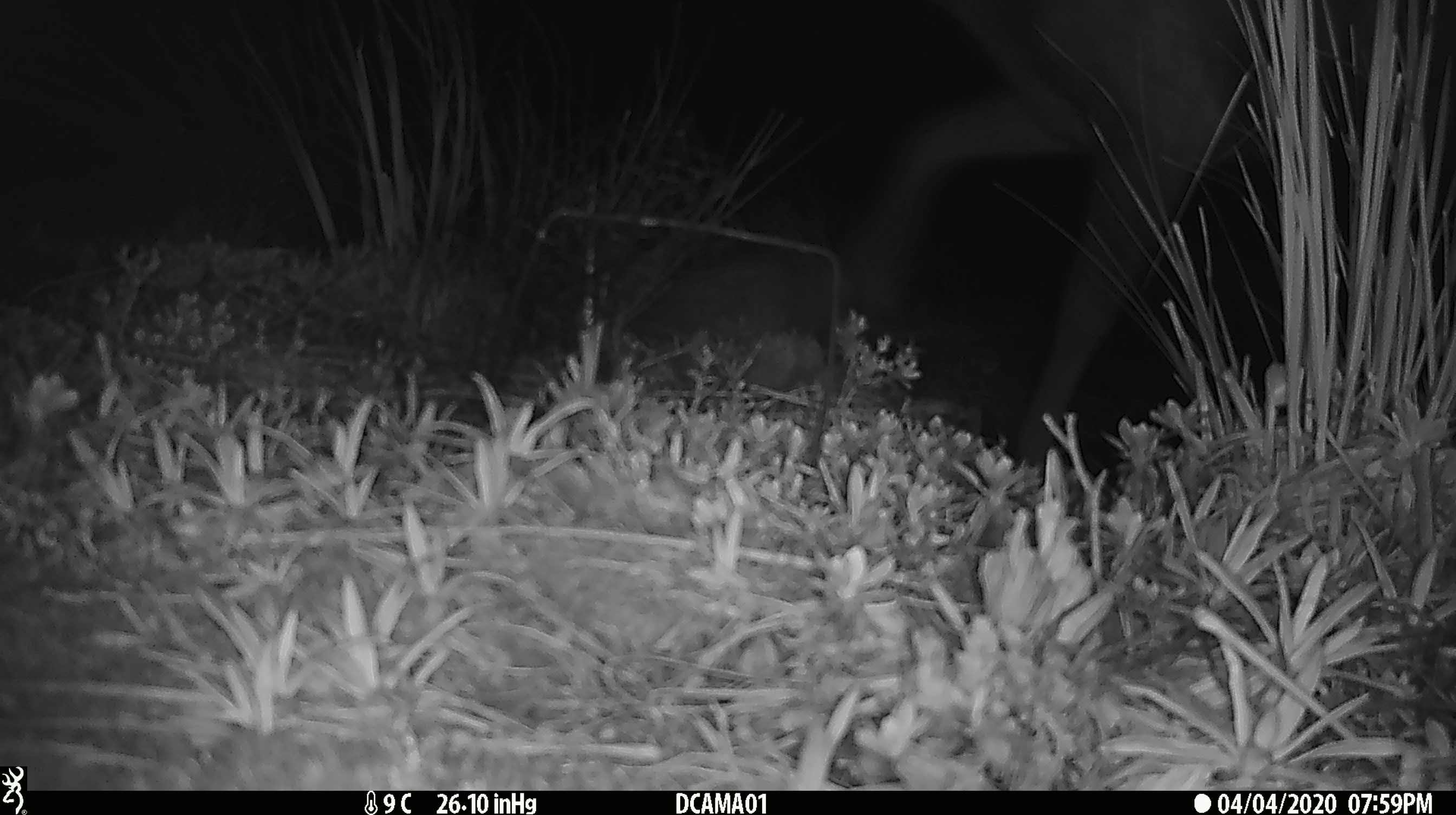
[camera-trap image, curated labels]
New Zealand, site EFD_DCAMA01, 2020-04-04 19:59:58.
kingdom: Animalia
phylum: Chordata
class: Mammalia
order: Artiodactyla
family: Cervidae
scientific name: Cervidae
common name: deer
Deer (Cervidae).